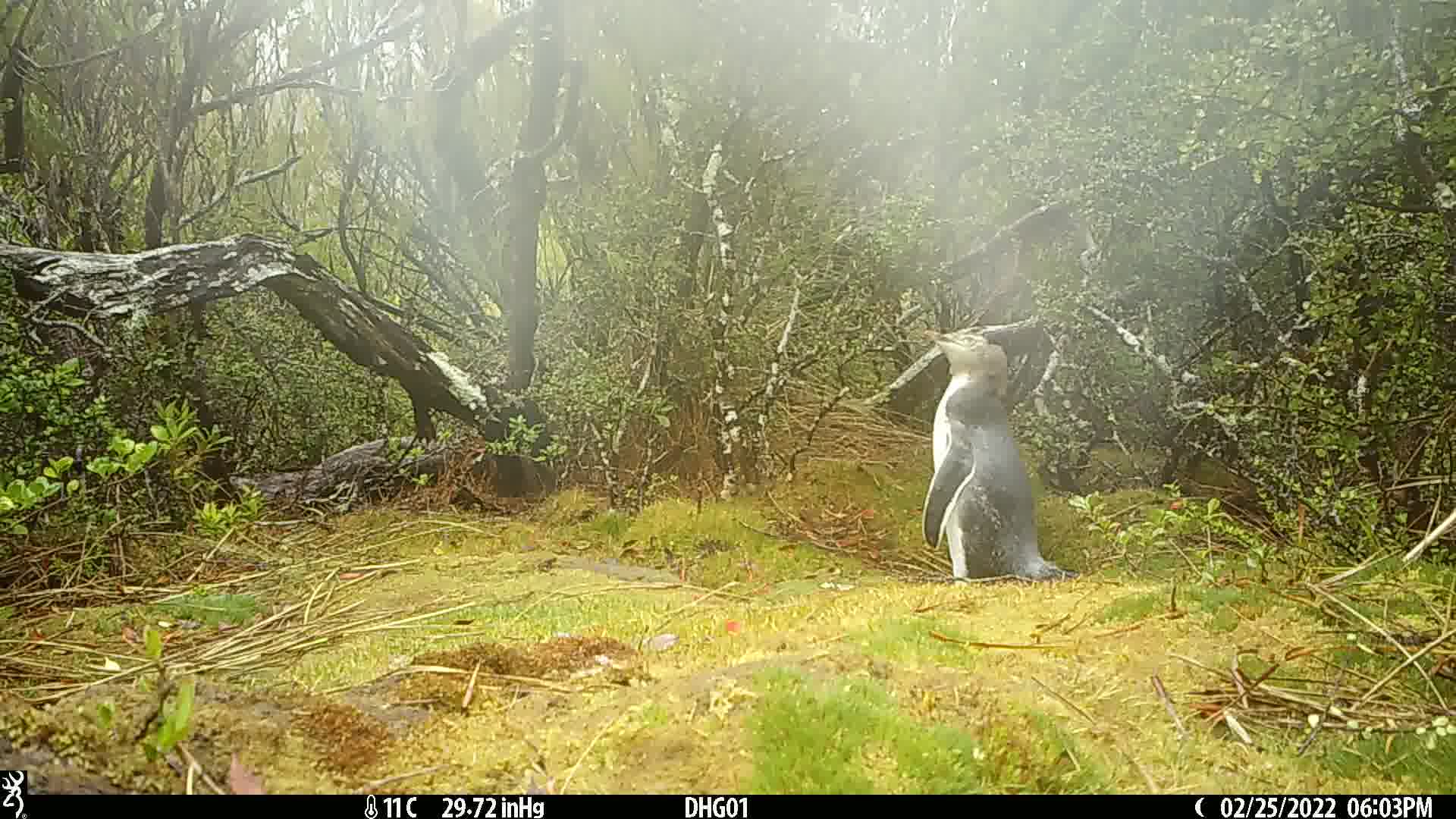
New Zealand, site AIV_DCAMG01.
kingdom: Animalia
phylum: Chordata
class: Aves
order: Sphenisciformes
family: Spheniscidae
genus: Megadyptes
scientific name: Megadyptes antipodes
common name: yellow-eyed penguin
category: yellow eyed penguin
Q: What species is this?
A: Yellow eyed penguin (yellow-eyed penguin) (Megadyptes antipodes).